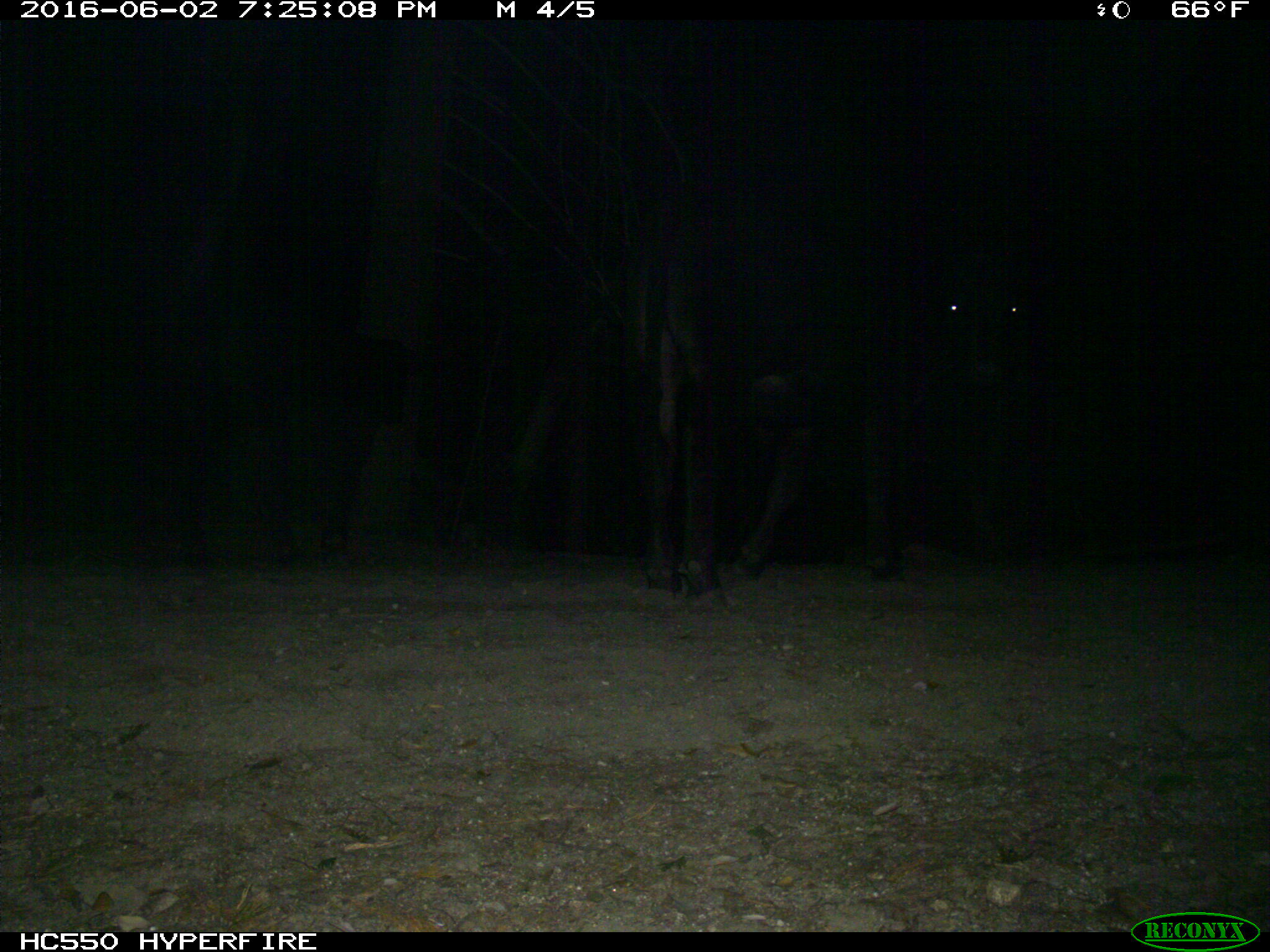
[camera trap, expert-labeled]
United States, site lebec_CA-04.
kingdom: Animalia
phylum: Chordata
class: Mammalia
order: Artiodactyla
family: Bovidae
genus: Bos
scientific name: Bos taurus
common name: domestic cow